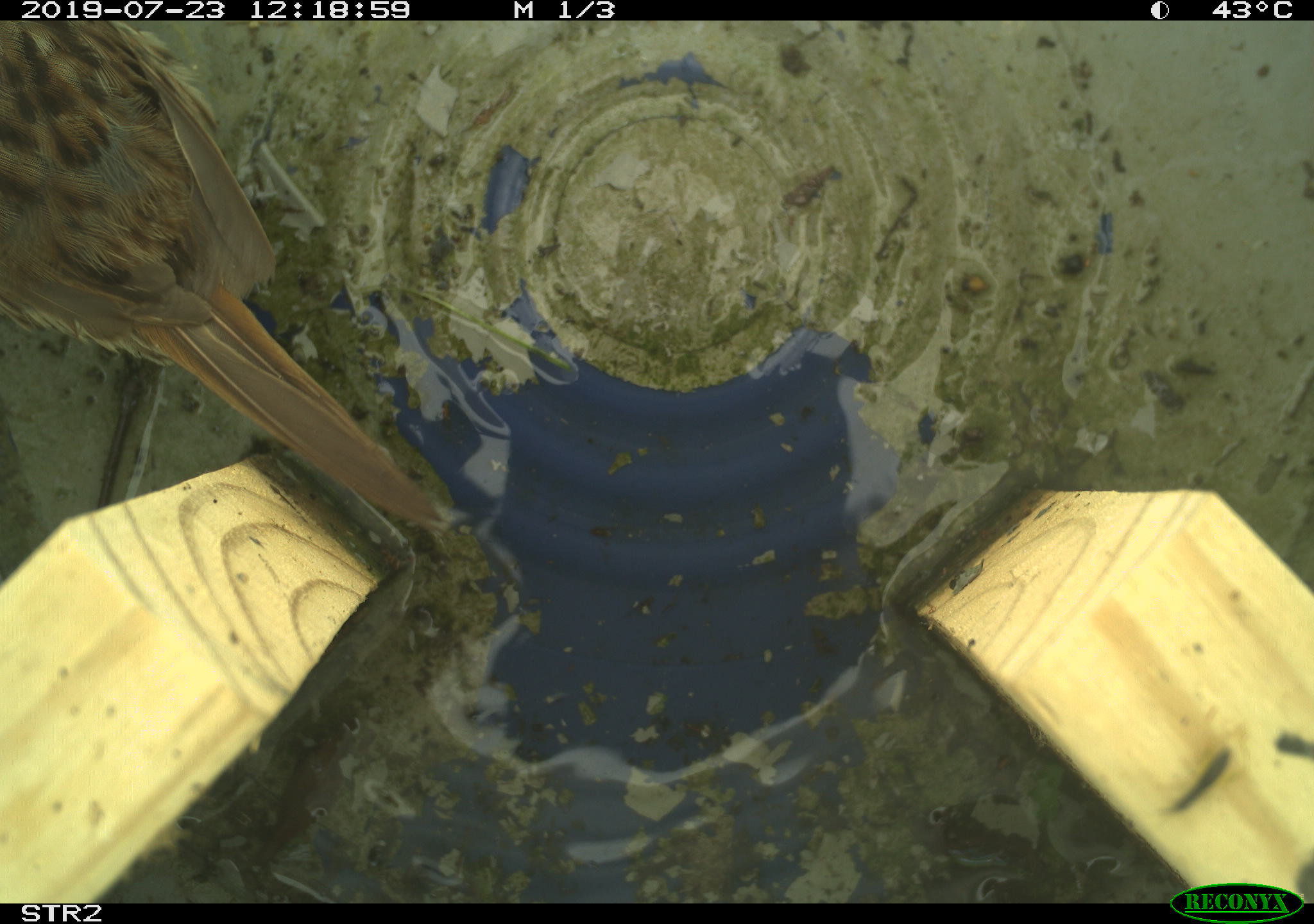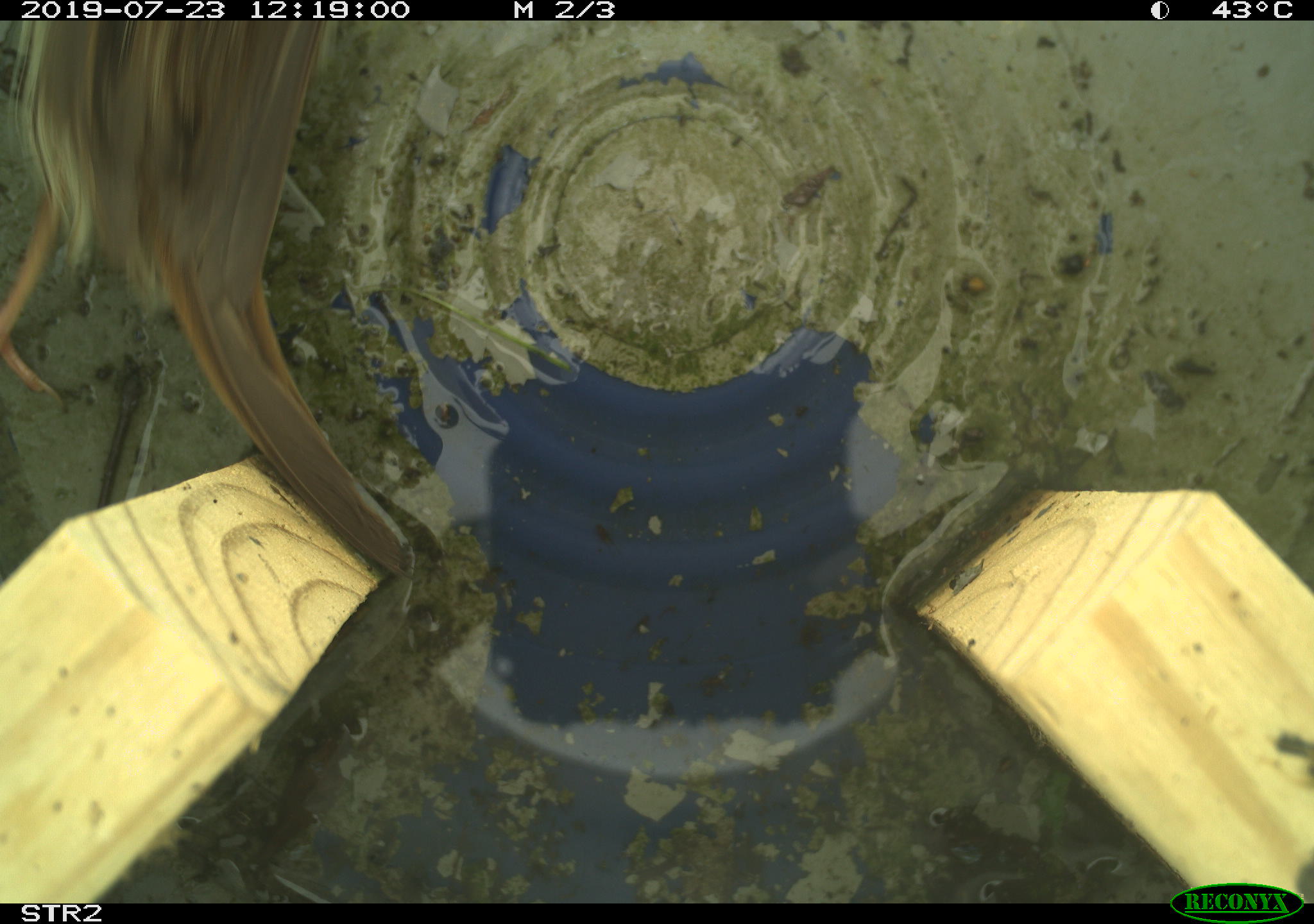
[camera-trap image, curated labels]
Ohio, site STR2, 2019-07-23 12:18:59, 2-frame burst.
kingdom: Animalia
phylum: Chordata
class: Aves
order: Passeriformes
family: Passerellidae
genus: Melospiza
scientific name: Melospiza melodia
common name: song sparrow